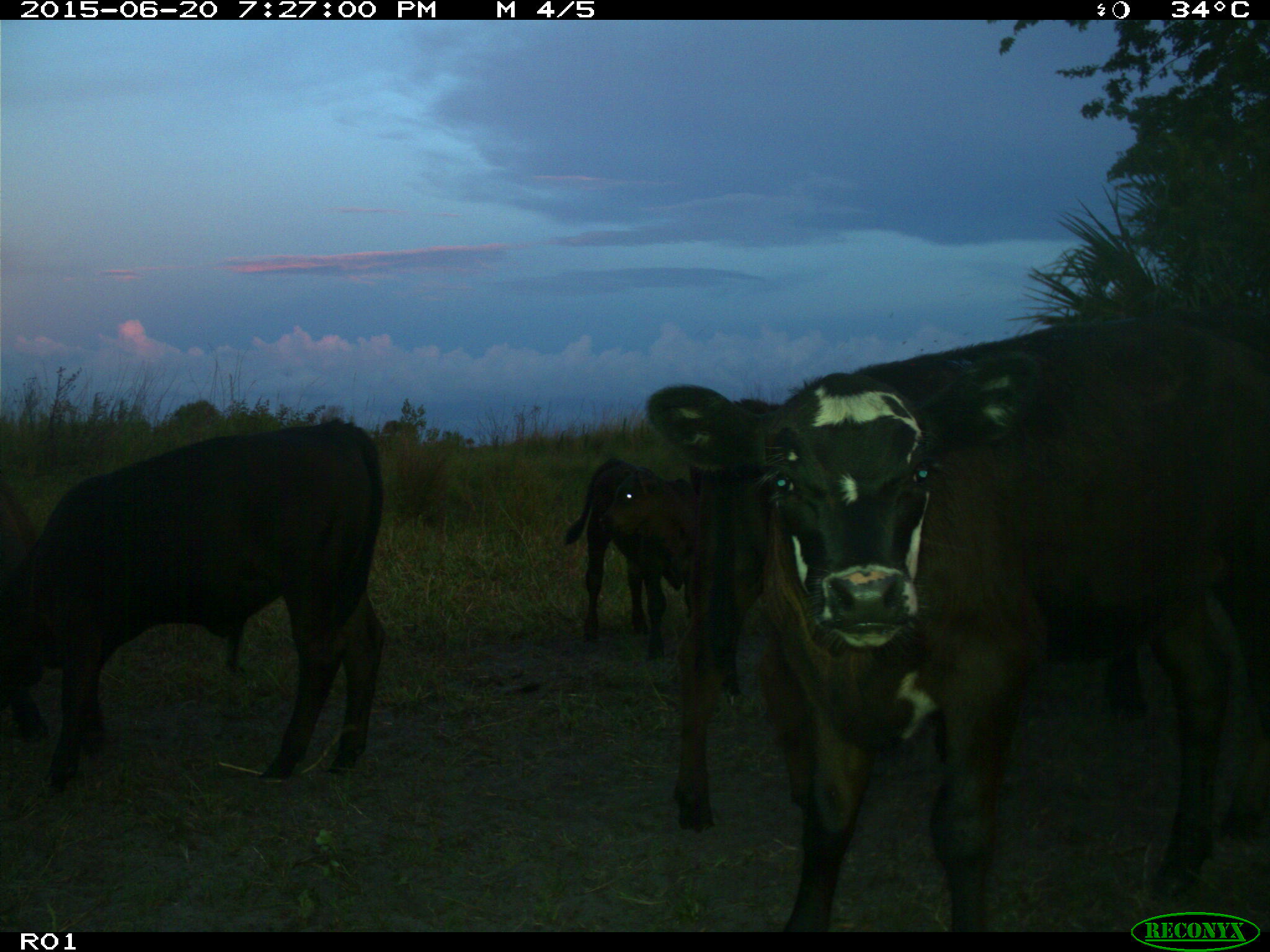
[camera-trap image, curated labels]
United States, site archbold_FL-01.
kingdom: Animalia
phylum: Chordata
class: Mammalia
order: Artiodactyla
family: Bovidae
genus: Bos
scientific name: Bos taurus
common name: domestic cow